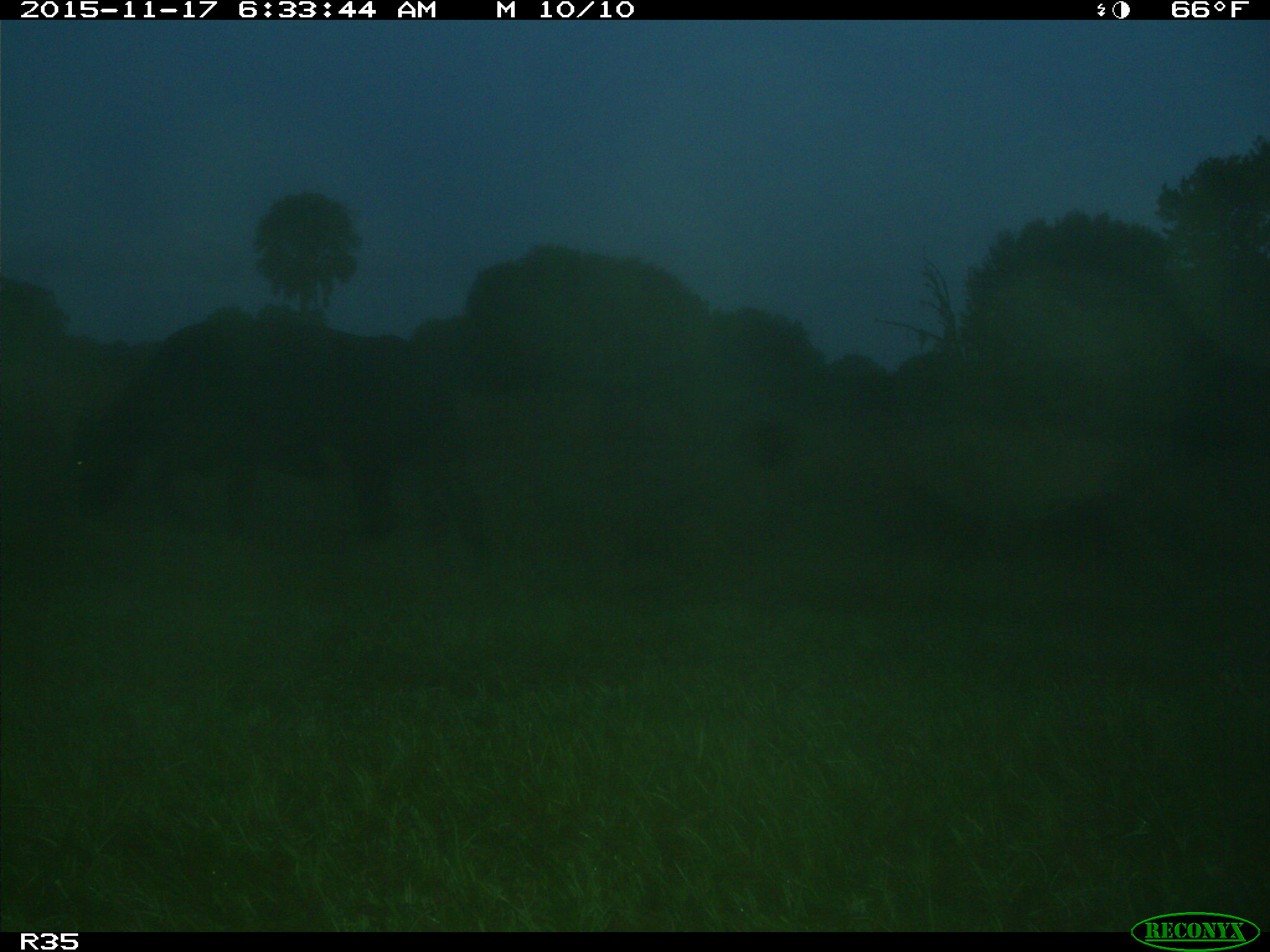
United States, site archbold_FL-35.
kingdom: Animalia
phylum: Chordata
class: Mammalia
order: Artiodactyla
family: Bovidae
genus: Bos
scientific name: Bos taurus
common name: domestic cow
Bos taurus (domestic cow).